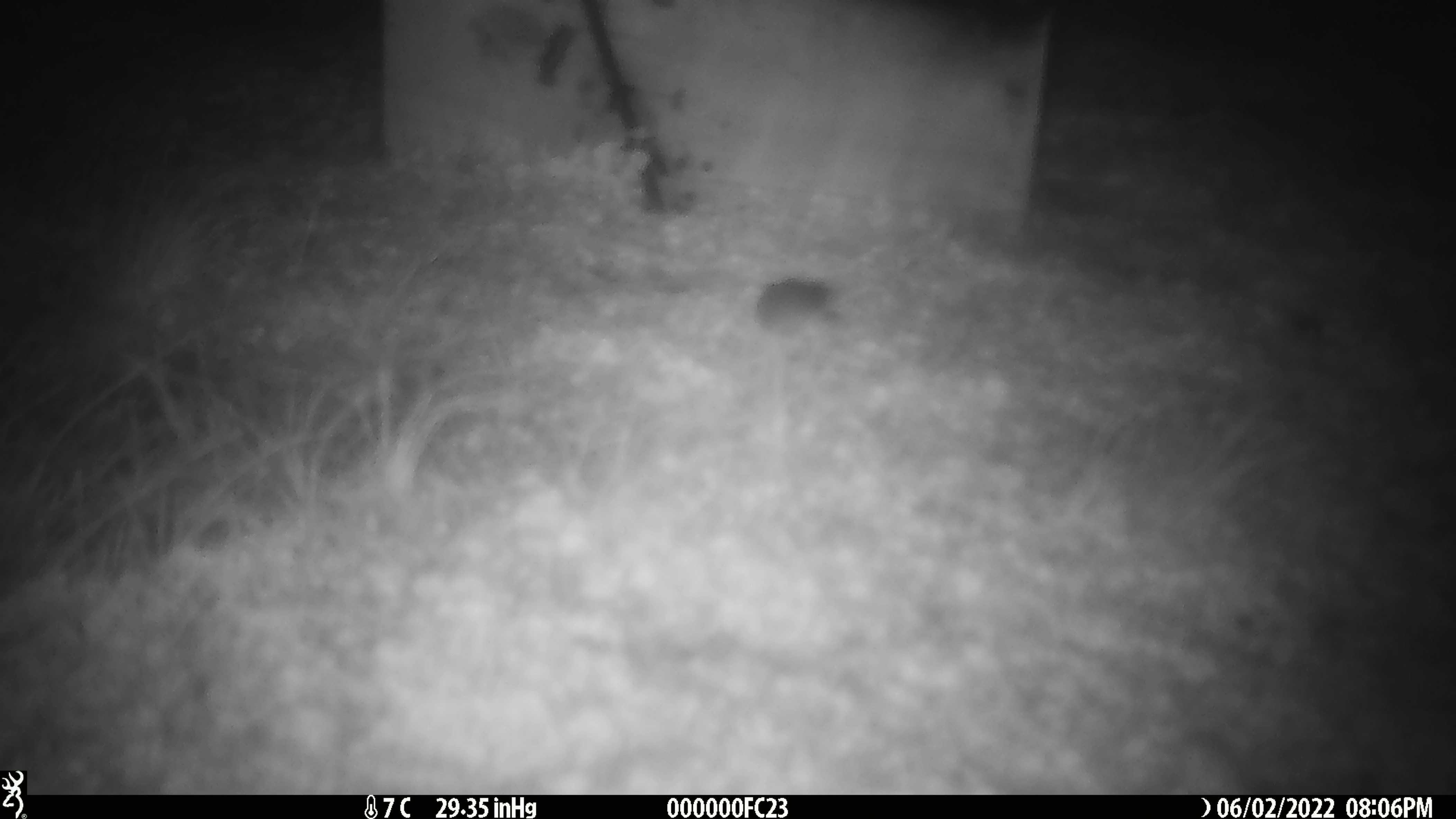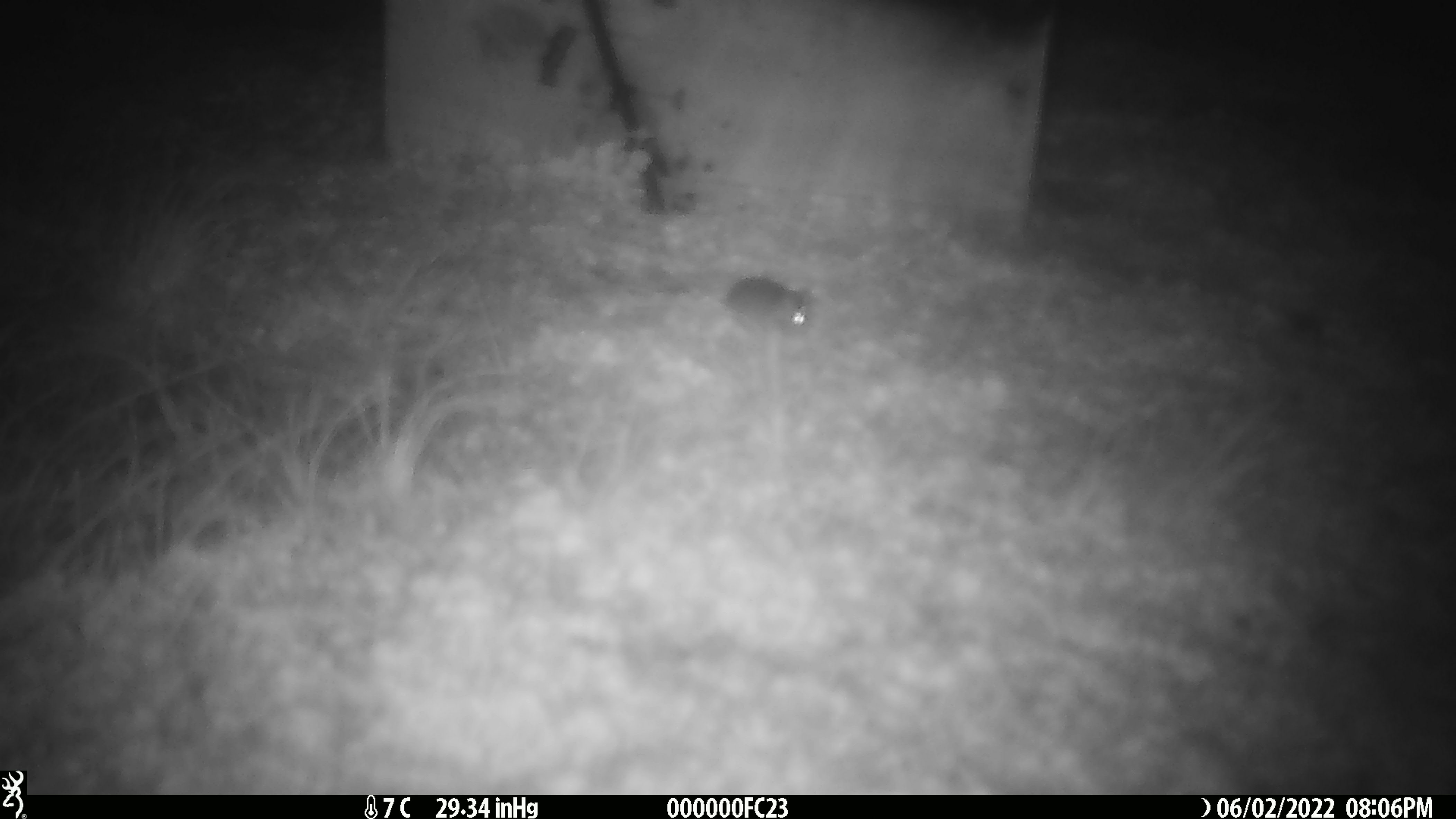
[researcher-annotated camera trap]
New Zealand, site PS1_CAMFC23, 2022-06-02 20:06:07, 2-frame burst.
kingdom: Animalia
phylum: Chordata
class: Mammalia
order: Rodentia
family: Muridae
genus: Mus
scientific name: Mus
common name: mouse